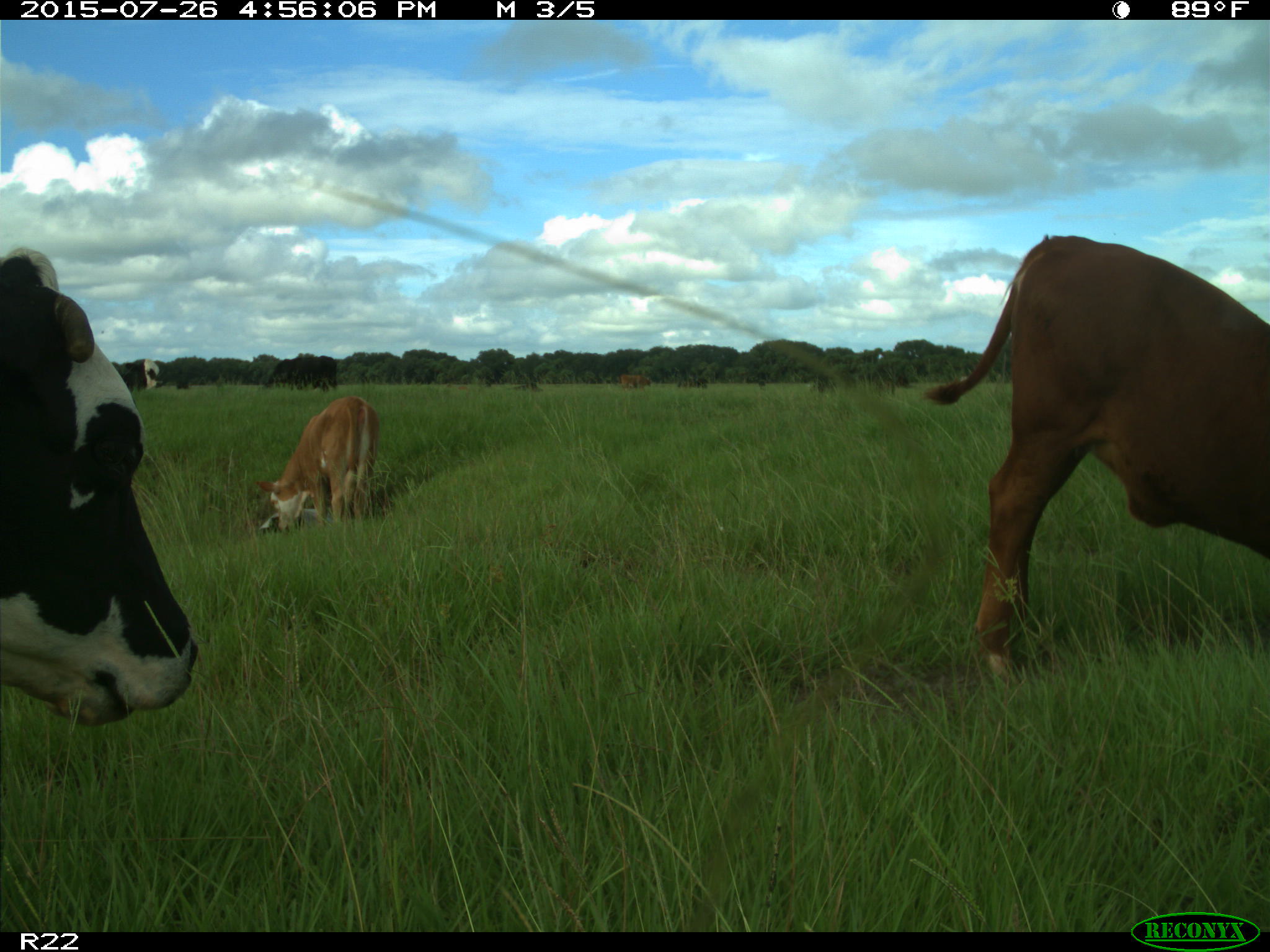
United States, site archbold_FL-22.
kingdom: Animalia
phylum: Chordata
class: Mammalia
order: Artiodactyla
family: Bovidae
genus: Bos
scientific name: Bos taurus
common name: domestic cow